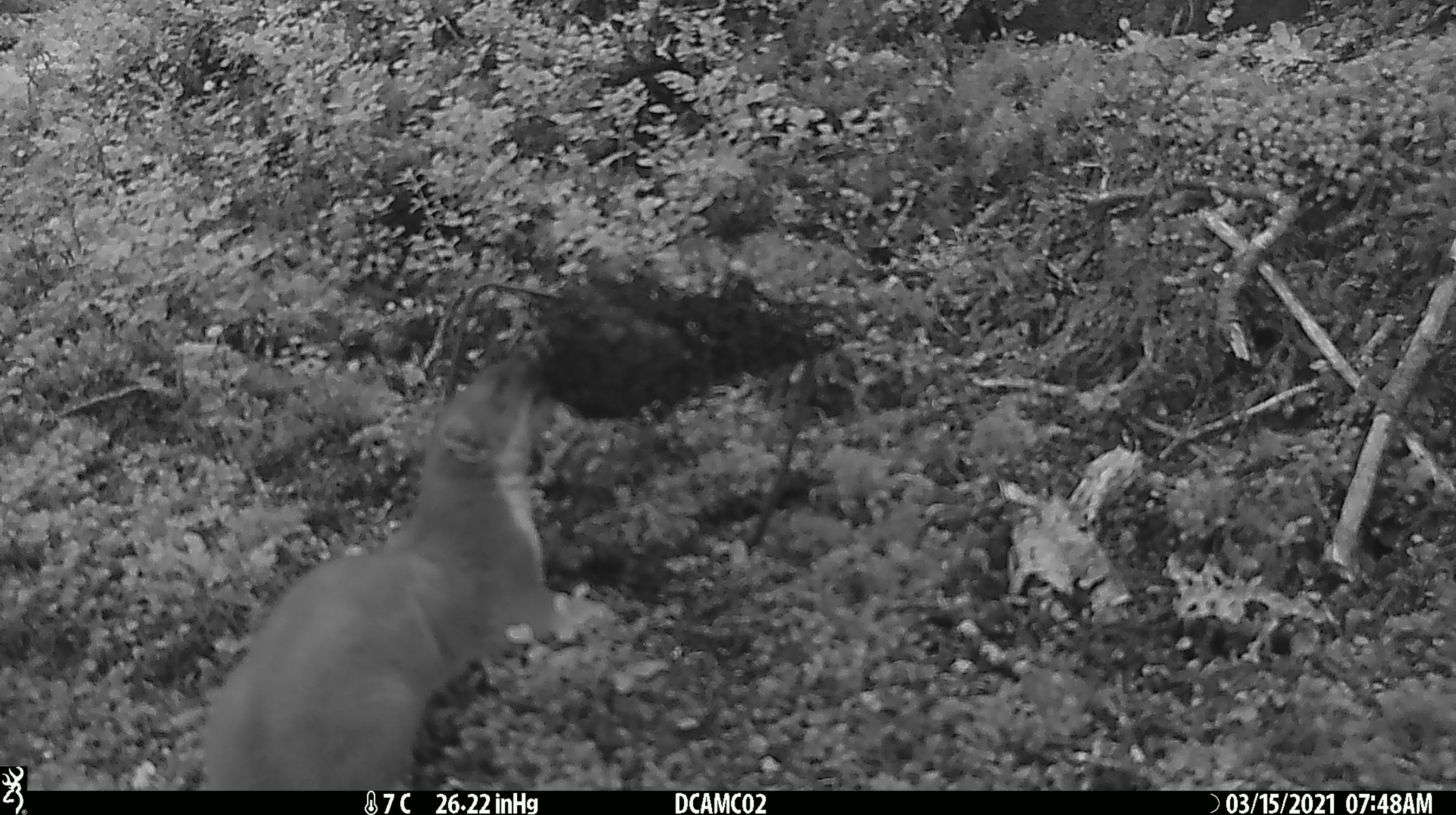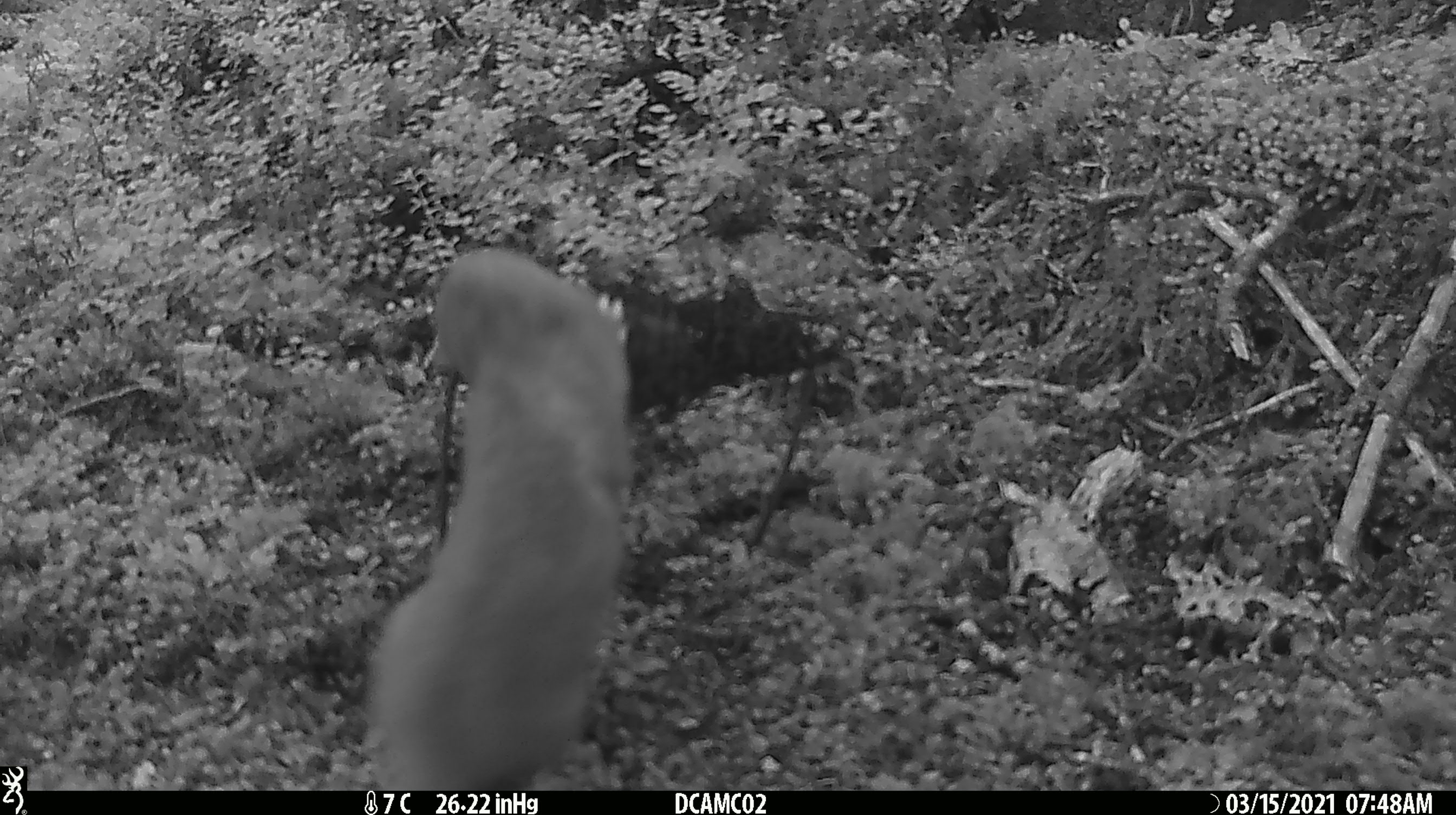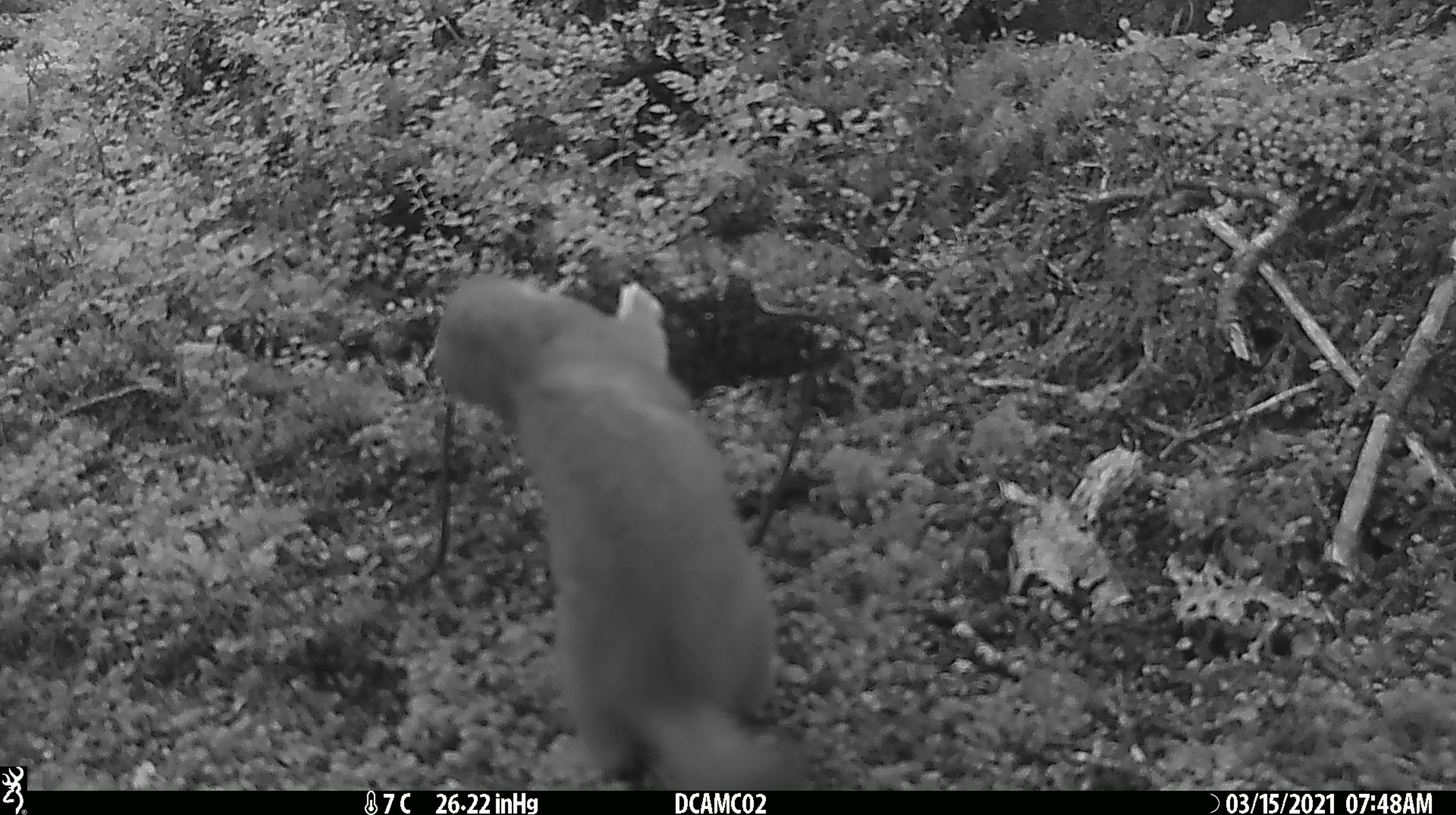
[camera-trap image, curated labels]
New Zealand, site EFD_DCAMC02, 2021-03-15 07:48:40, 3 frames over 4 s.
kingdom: Animalia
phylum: Chordata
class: Mammalia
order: Carnivora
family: Mustelidae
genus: Mustela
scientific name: Mustela erminea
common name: stoat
Stoat (Mustela erminea).